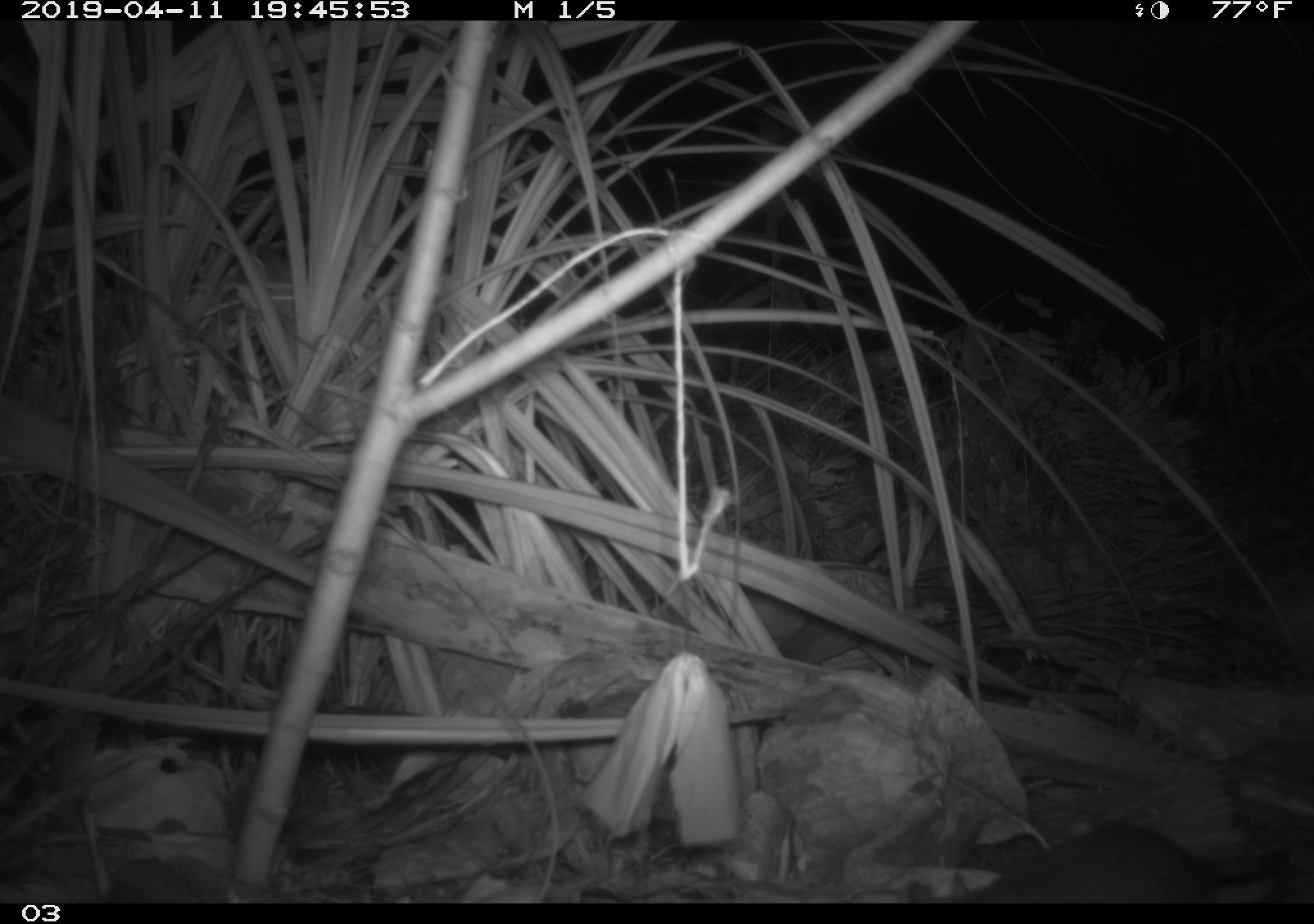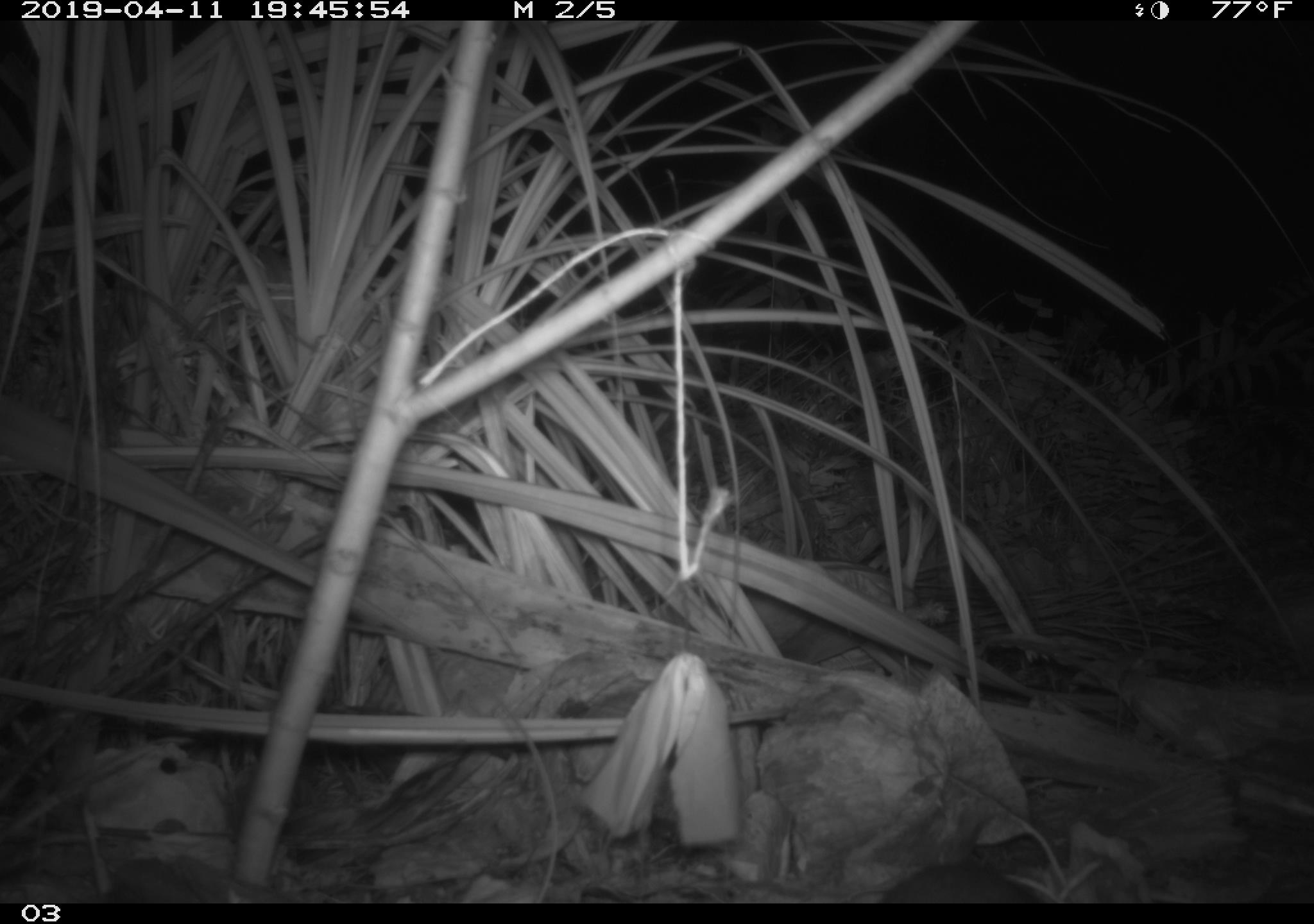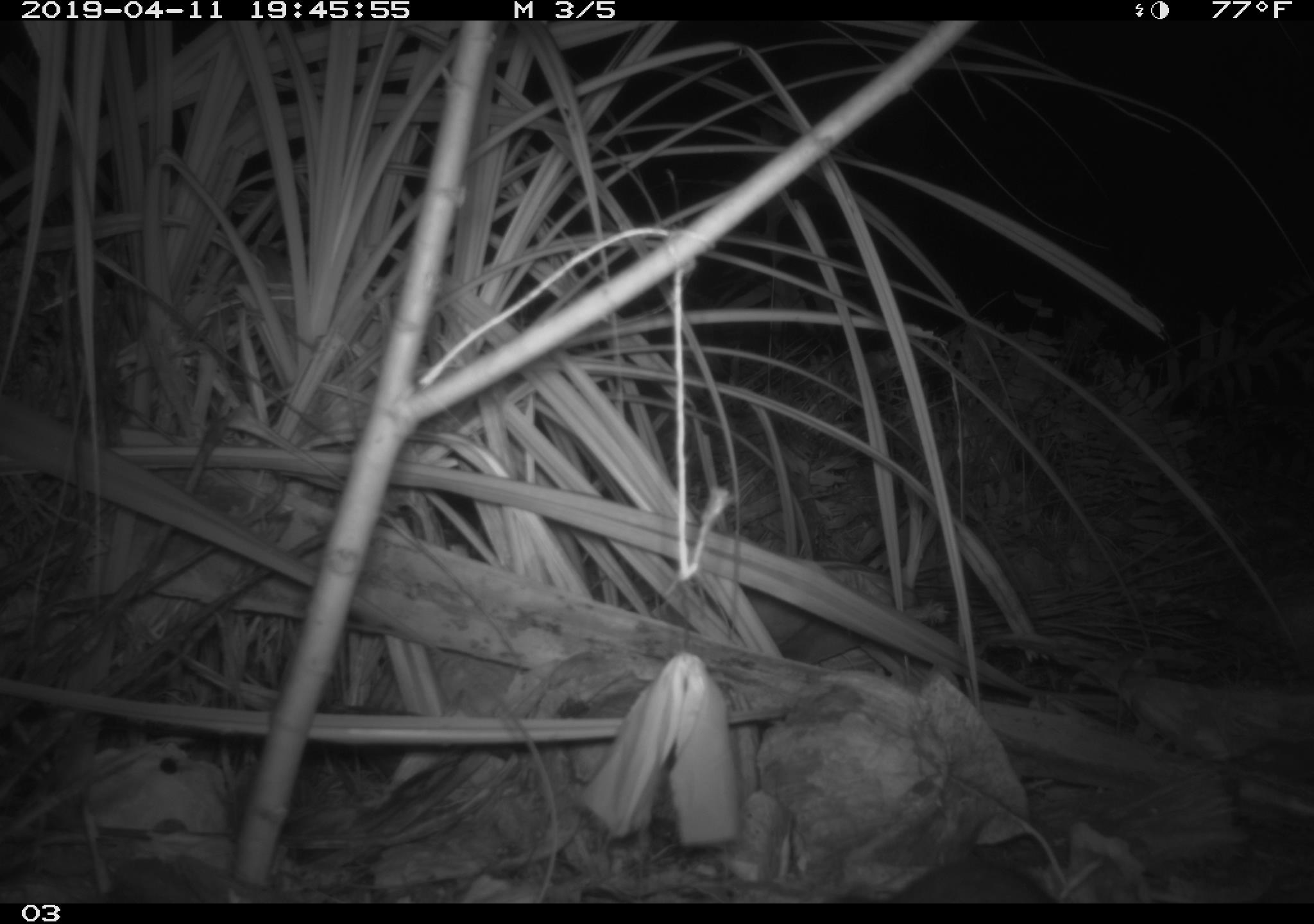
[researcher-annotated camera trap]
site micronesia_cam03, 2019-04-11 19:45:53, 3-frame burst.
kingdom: Animalia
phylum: Chordata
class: Mammalia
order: Rodentia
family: Muridae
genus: Rattus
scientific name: Rattus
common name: rat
Rat (Rattus).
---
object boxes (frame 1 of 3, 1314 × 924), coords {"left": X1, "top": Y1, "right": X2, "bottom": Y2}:
rat: {"left": 892, "top": 822, "right": 1244, "bottom": 903}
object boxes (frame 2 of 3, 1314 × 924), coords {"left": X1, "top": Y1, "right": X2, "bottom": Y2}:
rat: {"left": 868, "top": 861, "right": 1036, "bottom": 905}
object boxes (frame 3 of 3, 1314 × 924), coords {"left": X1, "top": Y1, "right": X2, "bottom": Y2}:
rat: {"left": 879, "top": 859, "right": 1053, "bottom": 904}